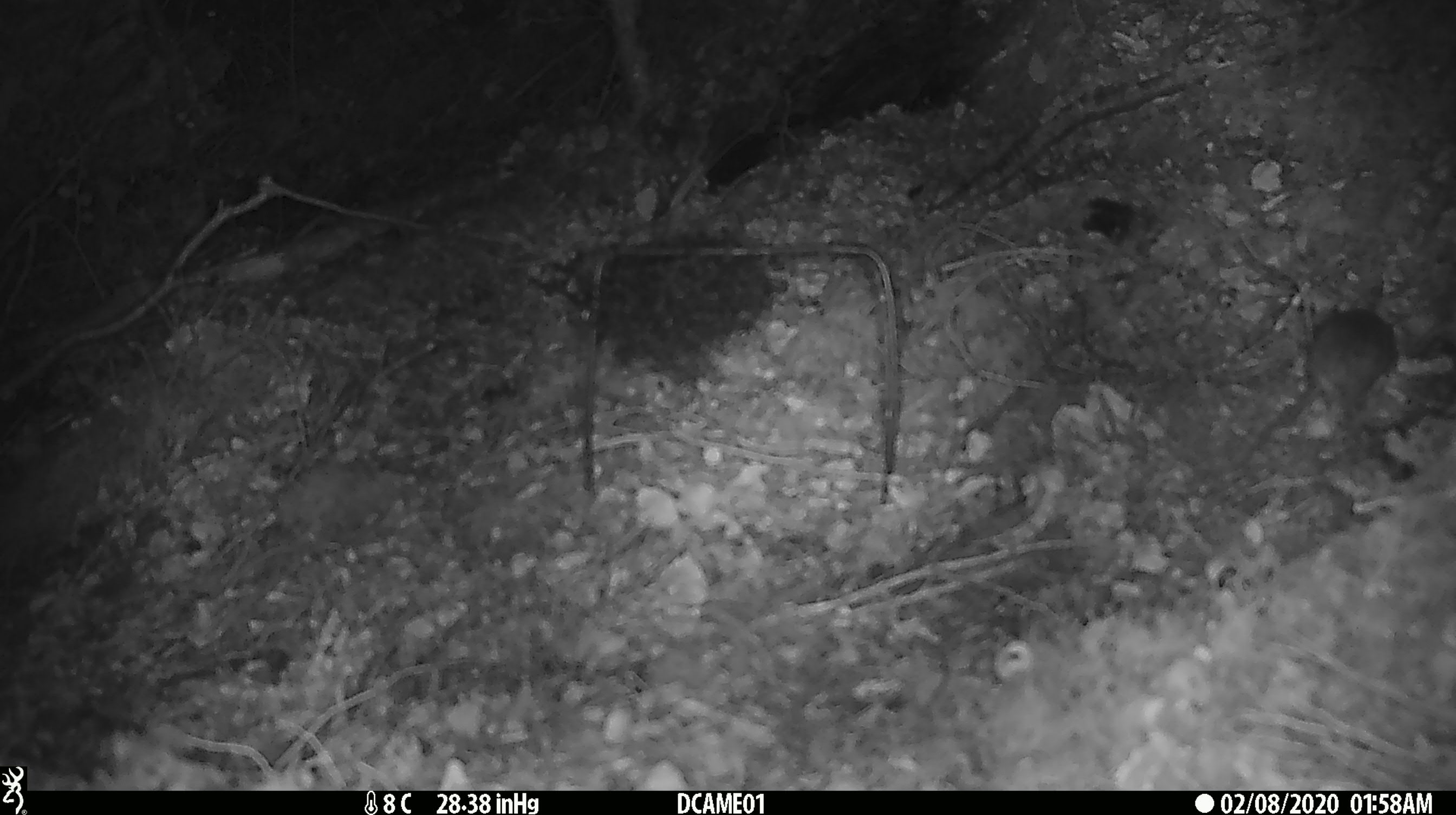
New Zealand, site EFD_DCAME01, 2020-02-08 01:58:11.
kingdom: Animalia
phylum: Chordata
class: Mammalia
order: Rodentia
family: Muridae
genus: Mus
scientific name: Mus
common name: mouse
Mouse (Mus).